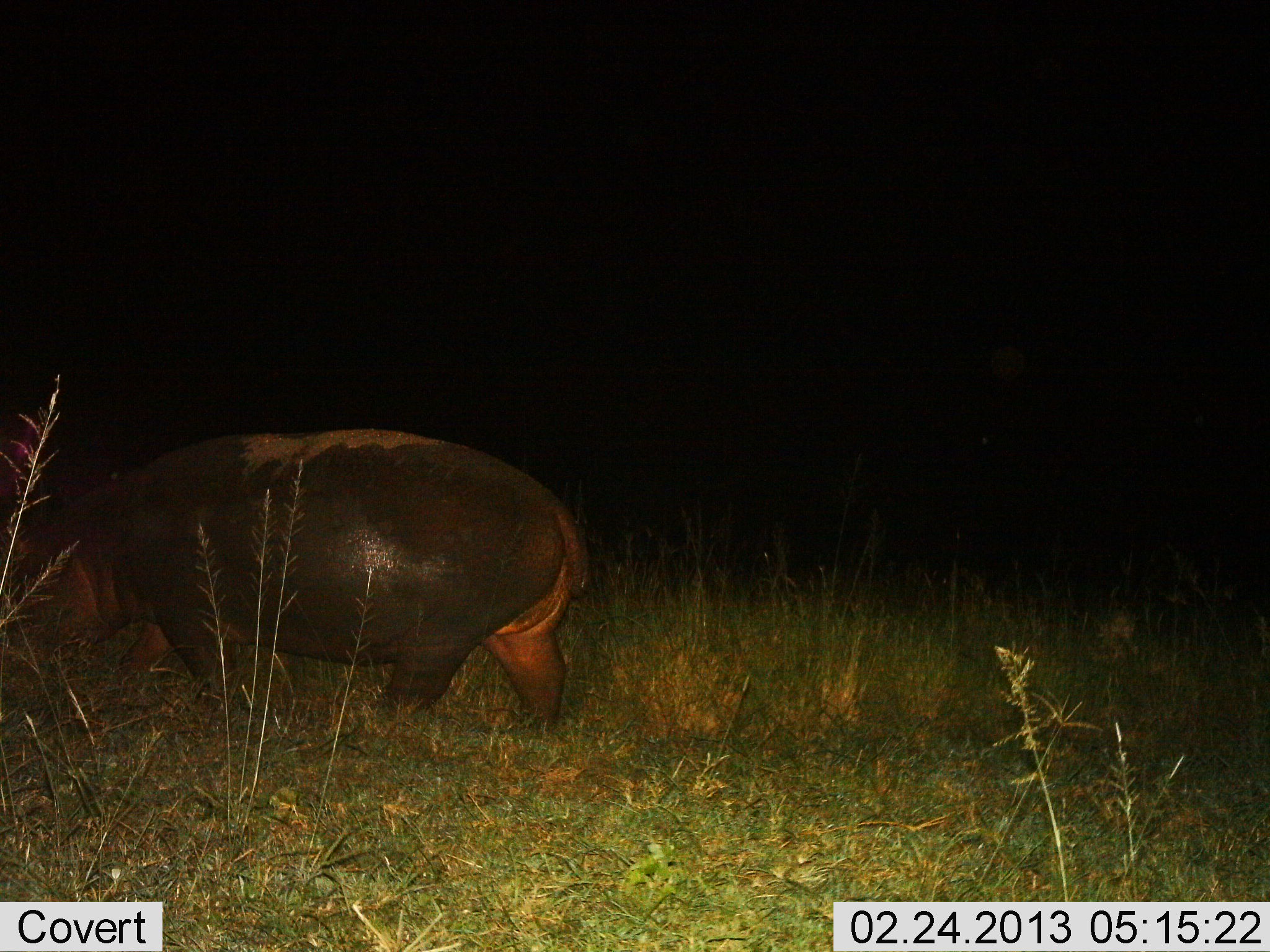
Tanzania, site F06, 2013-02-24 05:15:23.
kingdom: Animalia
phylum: Chordata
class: Mammalia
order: Artiodactyla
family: Hippopotamidae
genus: Hippopotamus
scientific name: Hippopotamus amphibius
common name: hippopotamus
Hippopotamus (Hippopotamus amphibius), count 1. Behavior (volunteer vote fractions): standing 10%, resting 0%, moving 66%, interacting 0%. Young present (vote fraction): 0%. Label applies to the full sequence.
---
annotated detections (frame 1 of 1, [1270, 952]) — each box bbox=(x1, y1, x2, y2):
animal: bbox=(1, 427, 593, 745)